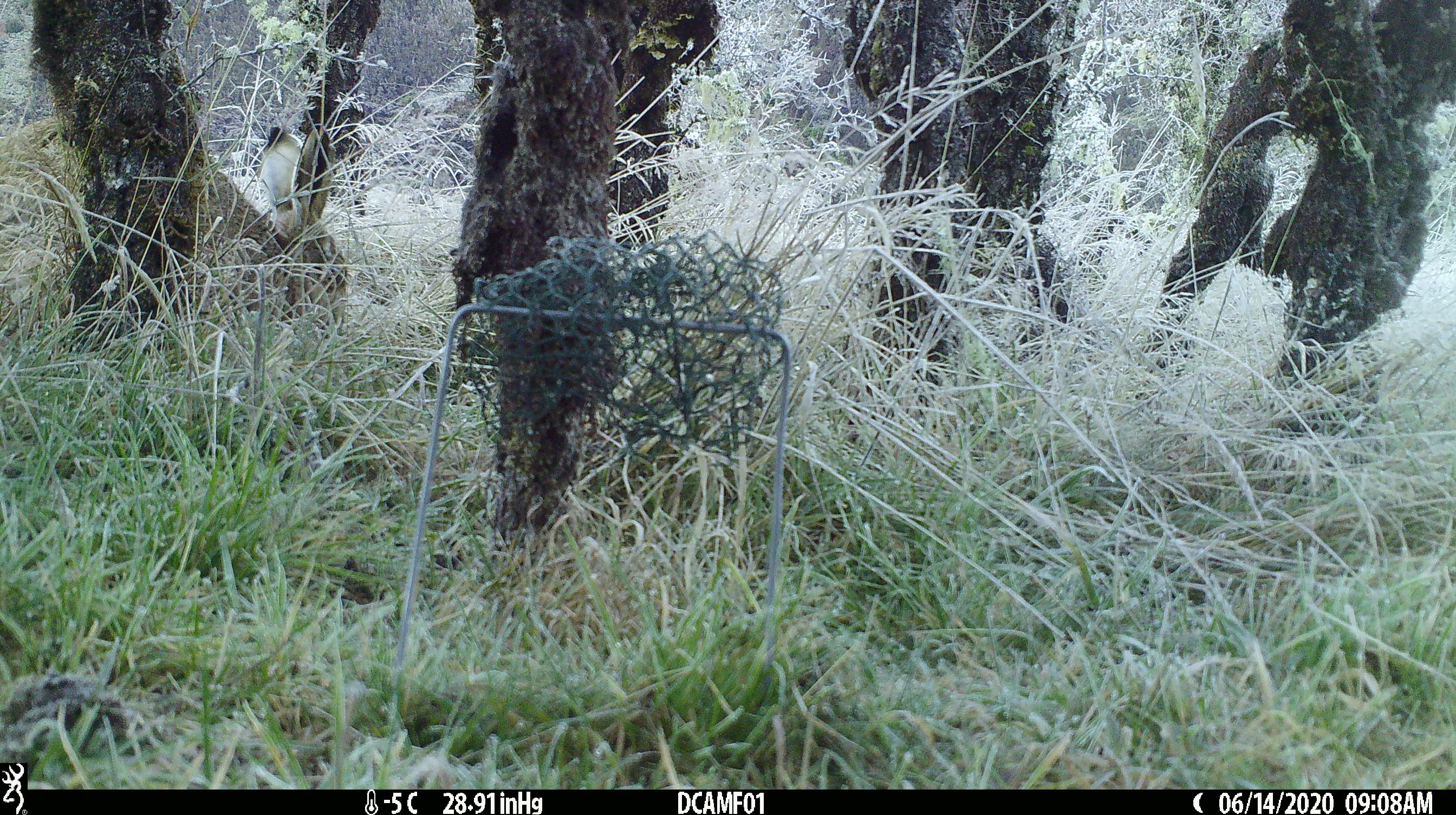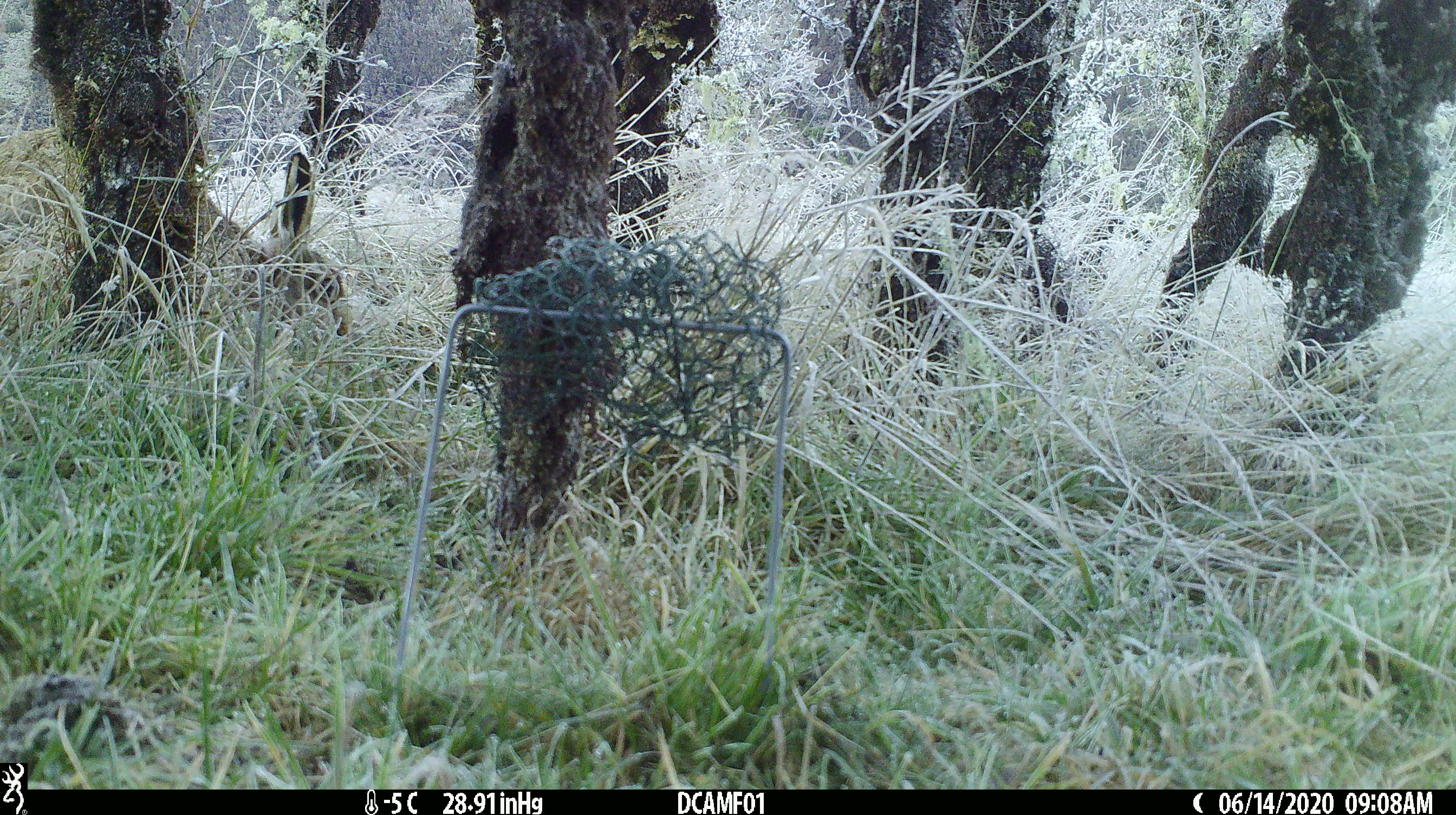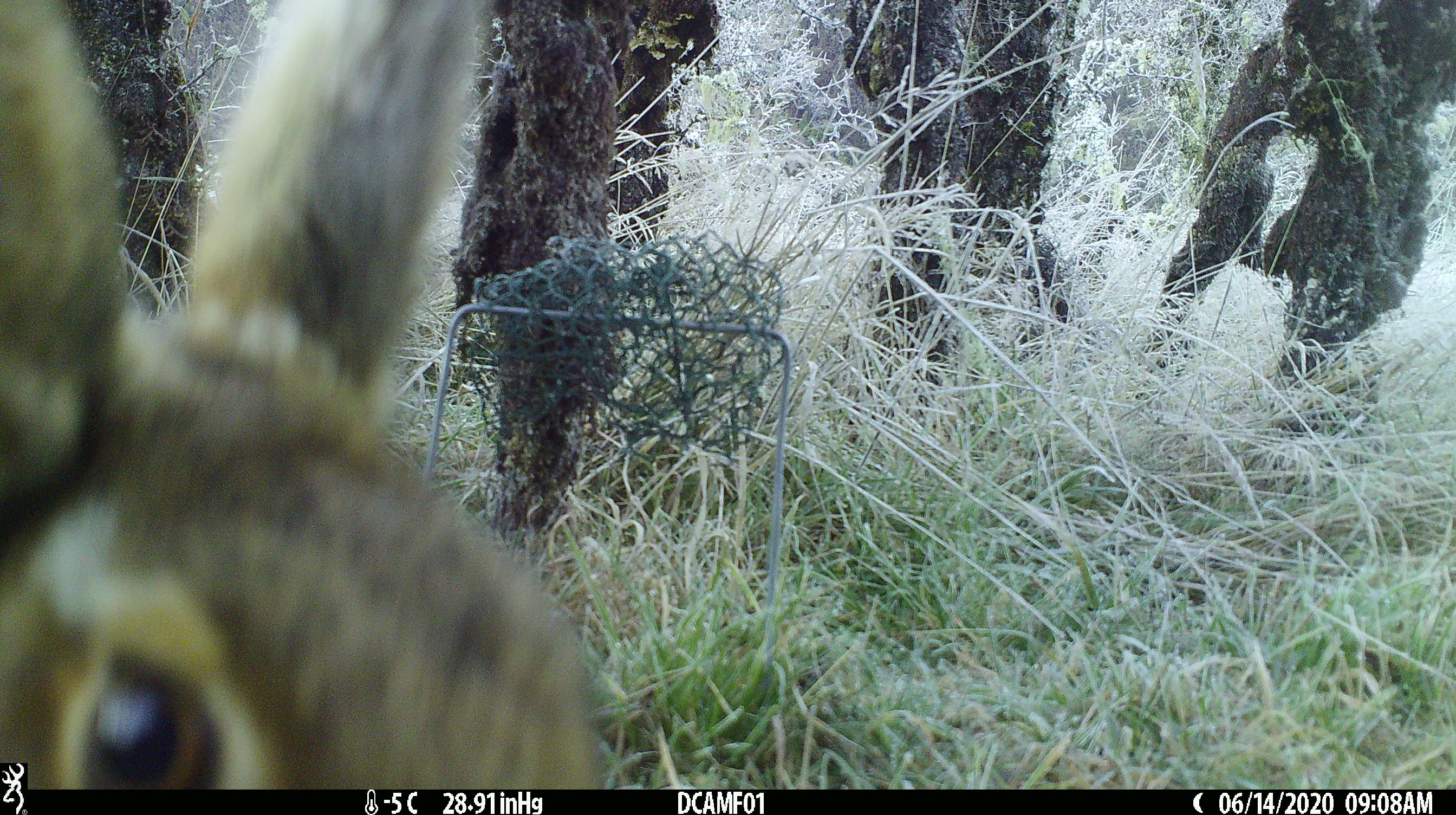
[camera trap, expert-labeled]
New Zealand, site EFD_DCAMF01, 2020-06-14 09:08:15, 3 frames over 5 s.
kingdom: Animalia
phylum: Chordata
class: Mammalia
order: Lagomorpha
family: Leporidae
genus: Lepus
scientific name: Lepus europaeus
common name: brown hare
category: hare